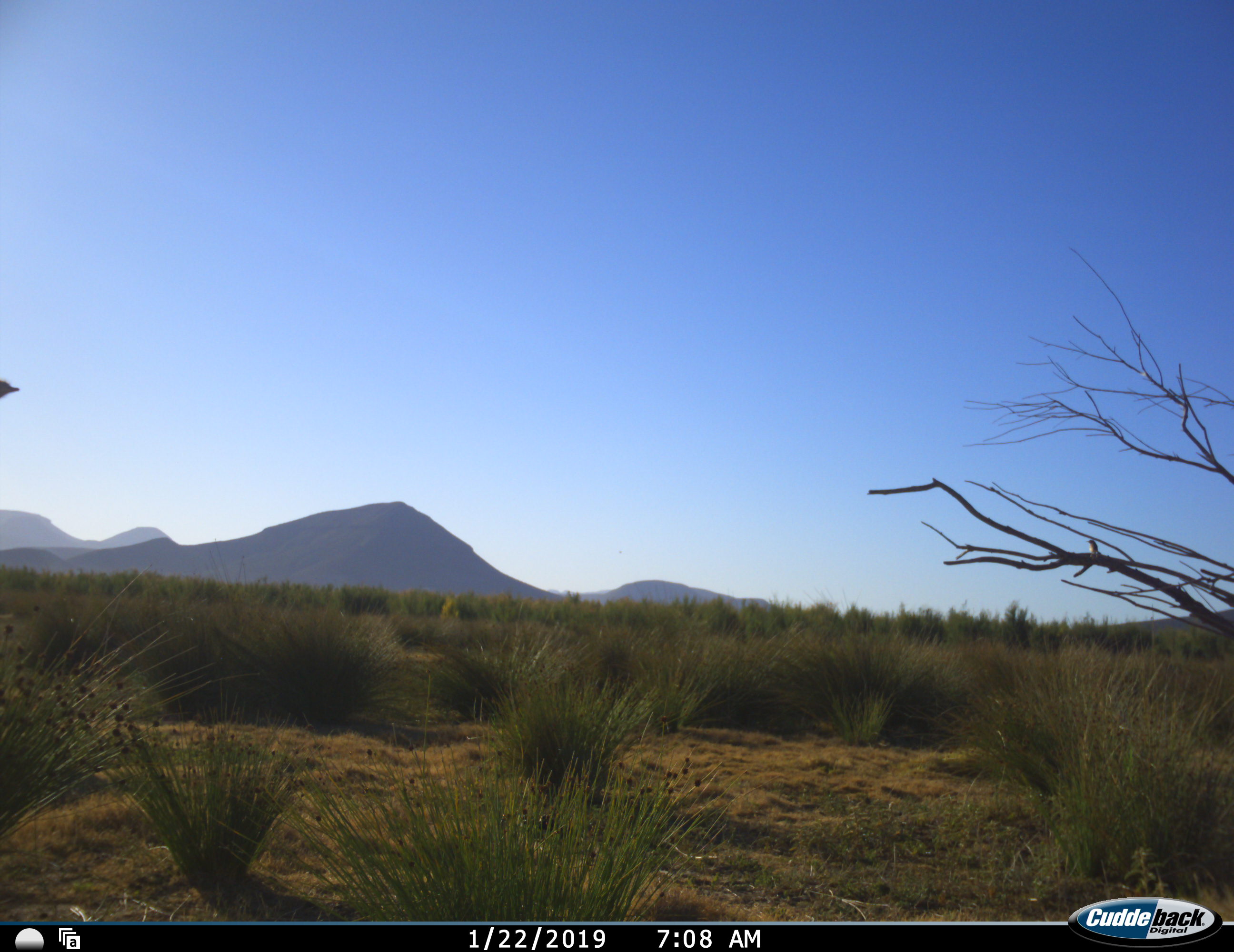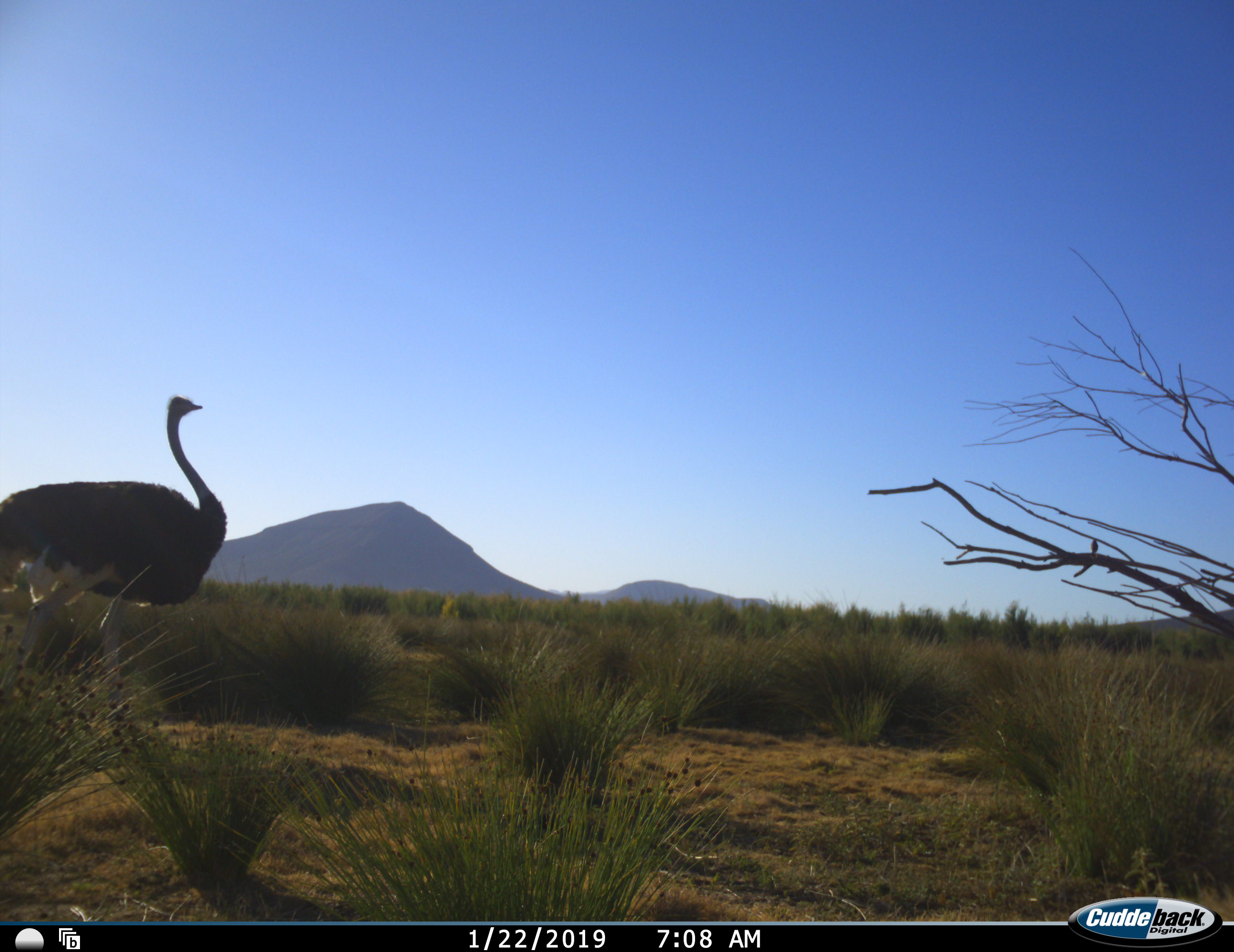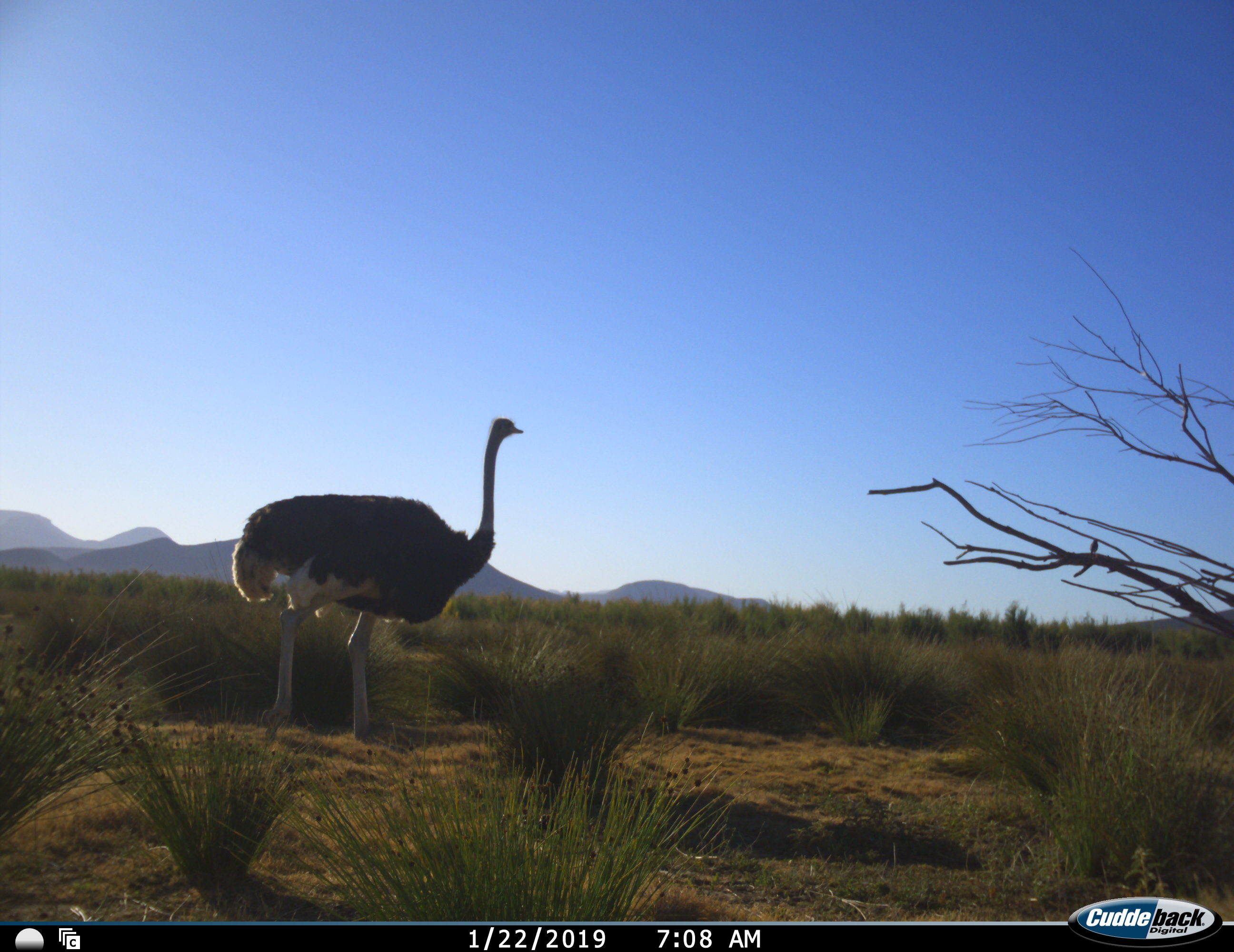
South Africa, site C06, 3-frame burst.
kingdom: Animalia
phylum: Chordata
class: Aves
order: Struthioniformes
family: Struthionidae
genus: Struthio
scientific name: Struthio camelus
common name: ostrich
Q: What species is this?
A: Ostrich (Struthio camelus).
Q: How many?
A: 1.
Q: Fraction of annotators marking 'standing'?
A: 25%.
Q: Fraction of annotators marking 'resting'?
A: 0%.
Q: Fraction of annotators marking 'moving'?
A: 88%.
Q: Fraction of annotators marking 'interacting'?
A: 0%.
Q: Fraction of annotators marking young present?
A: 0%.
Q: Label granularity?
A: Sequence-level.